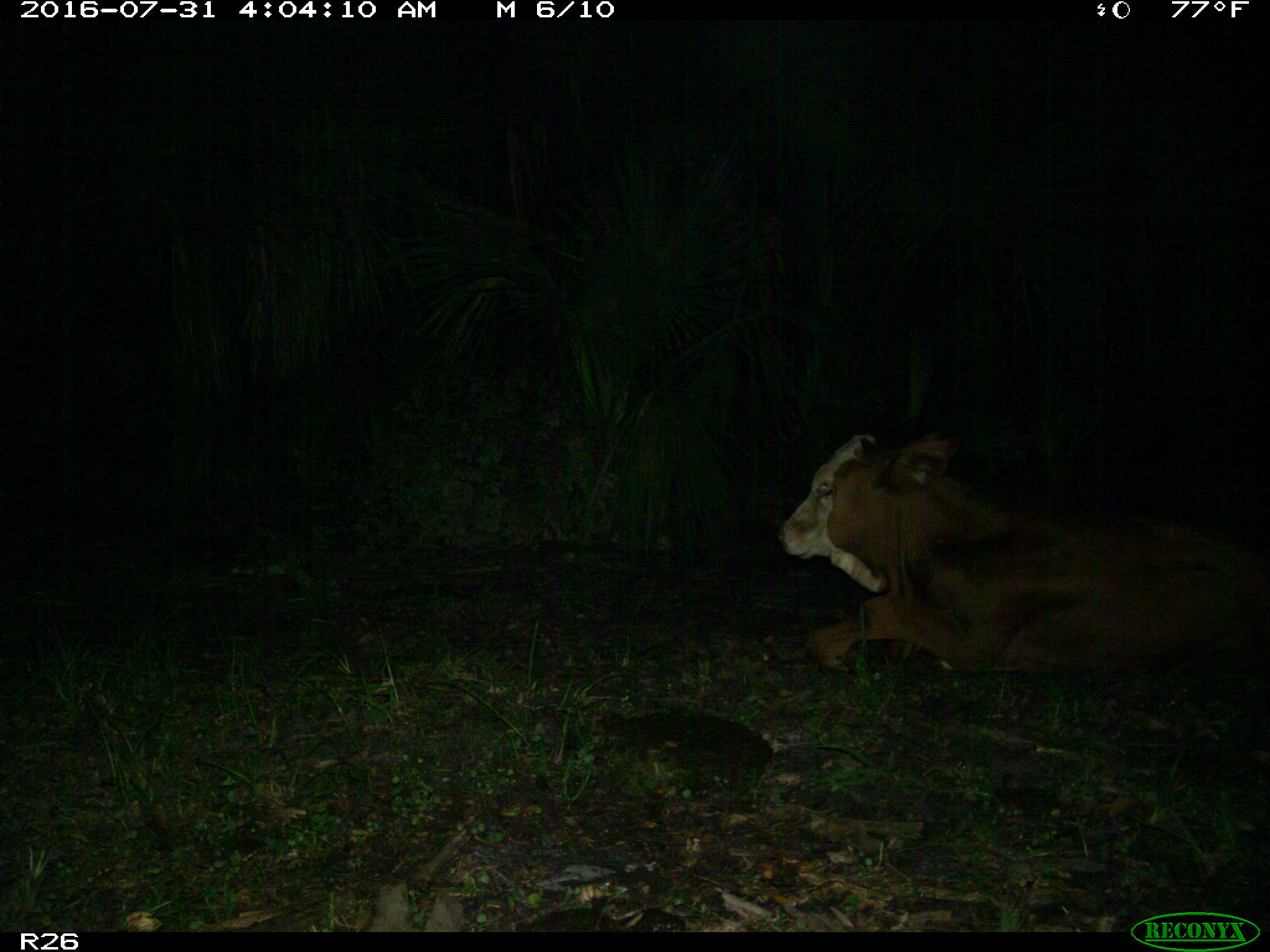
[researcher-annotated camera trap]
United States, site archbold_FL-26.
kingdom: Animalia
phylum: Chordata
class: Mammalia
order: Artiodactyla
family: Bovidae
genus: Bos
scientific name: Bos taurus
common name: domestic cow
Bos taurus (domestic cow).